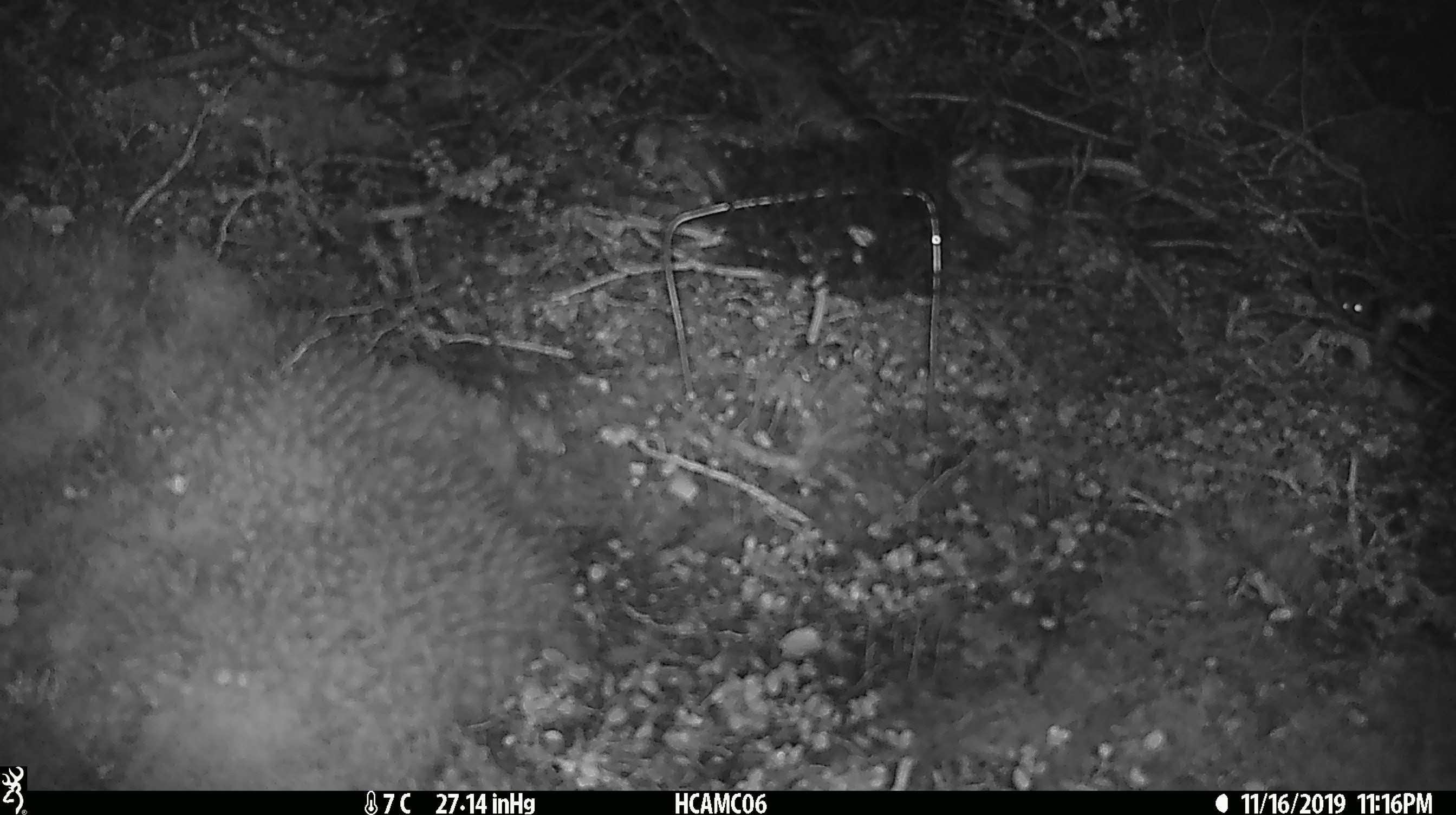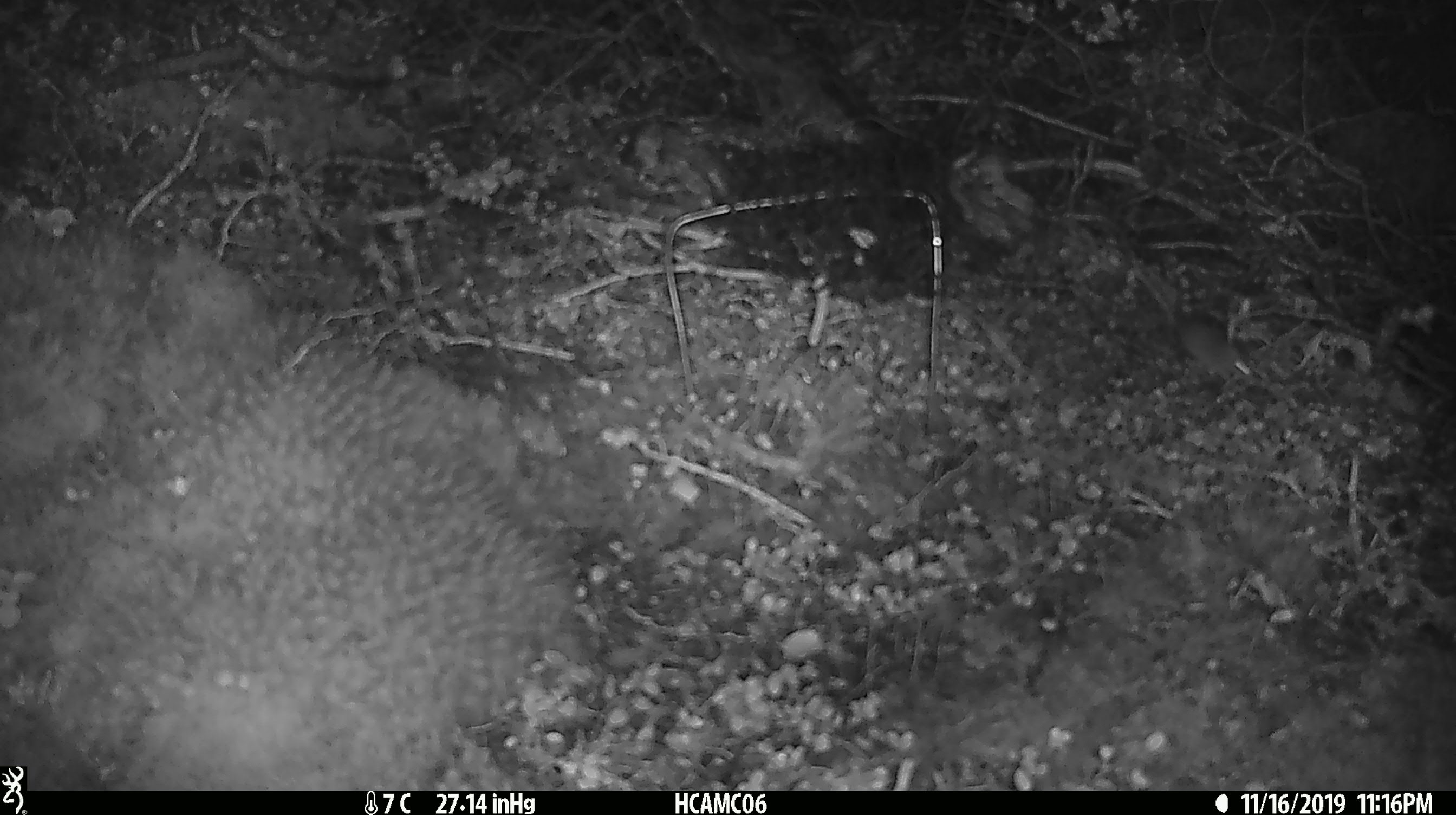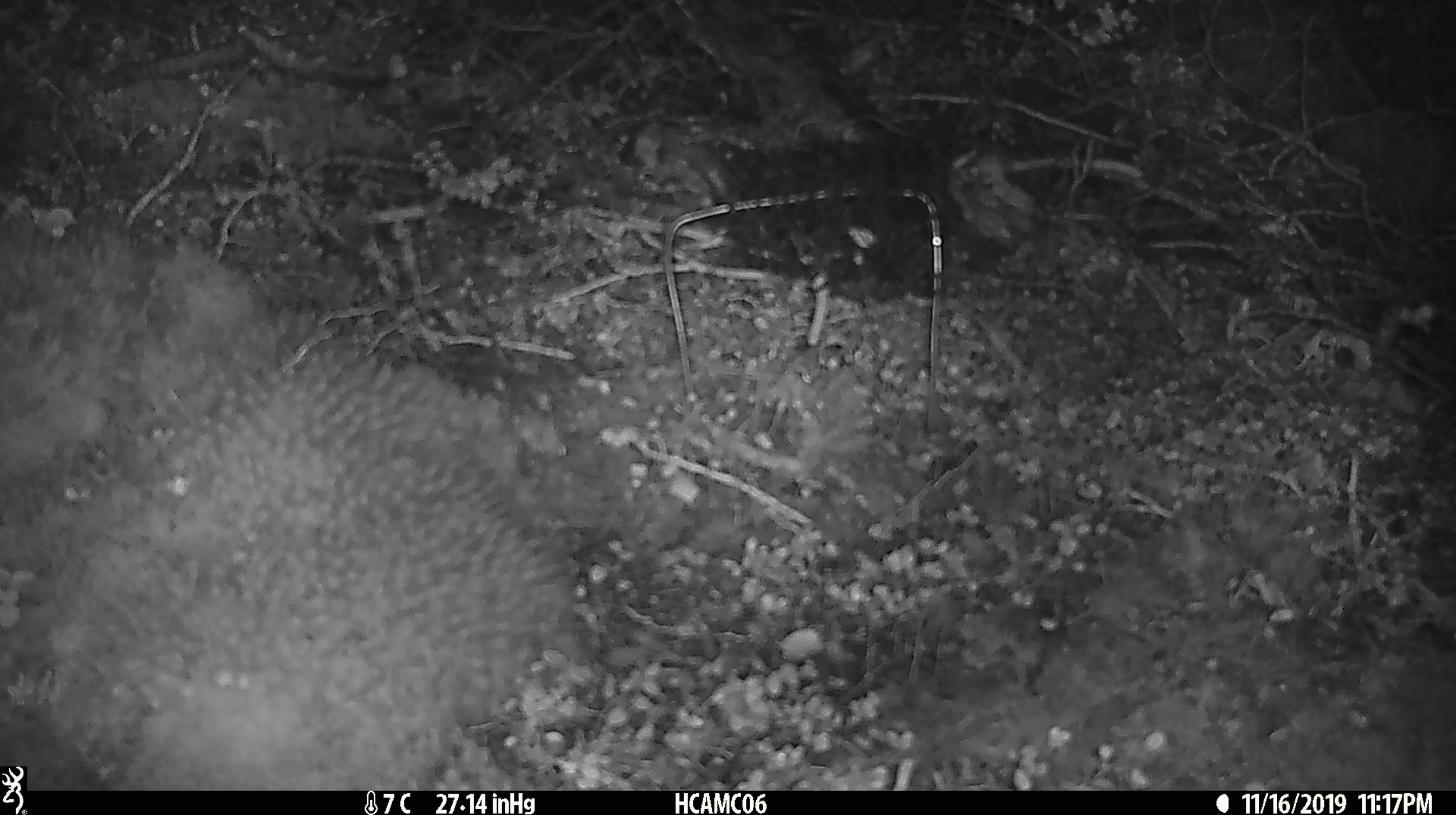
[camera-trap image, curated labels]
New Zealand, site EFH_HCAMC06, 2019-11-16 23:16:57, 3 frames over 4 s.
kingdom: Animalia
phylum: Chordata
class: Mammalia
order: Rodentia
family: Muridae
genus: Mus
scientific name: Mus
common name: mouse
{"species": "mouse (Mus)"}